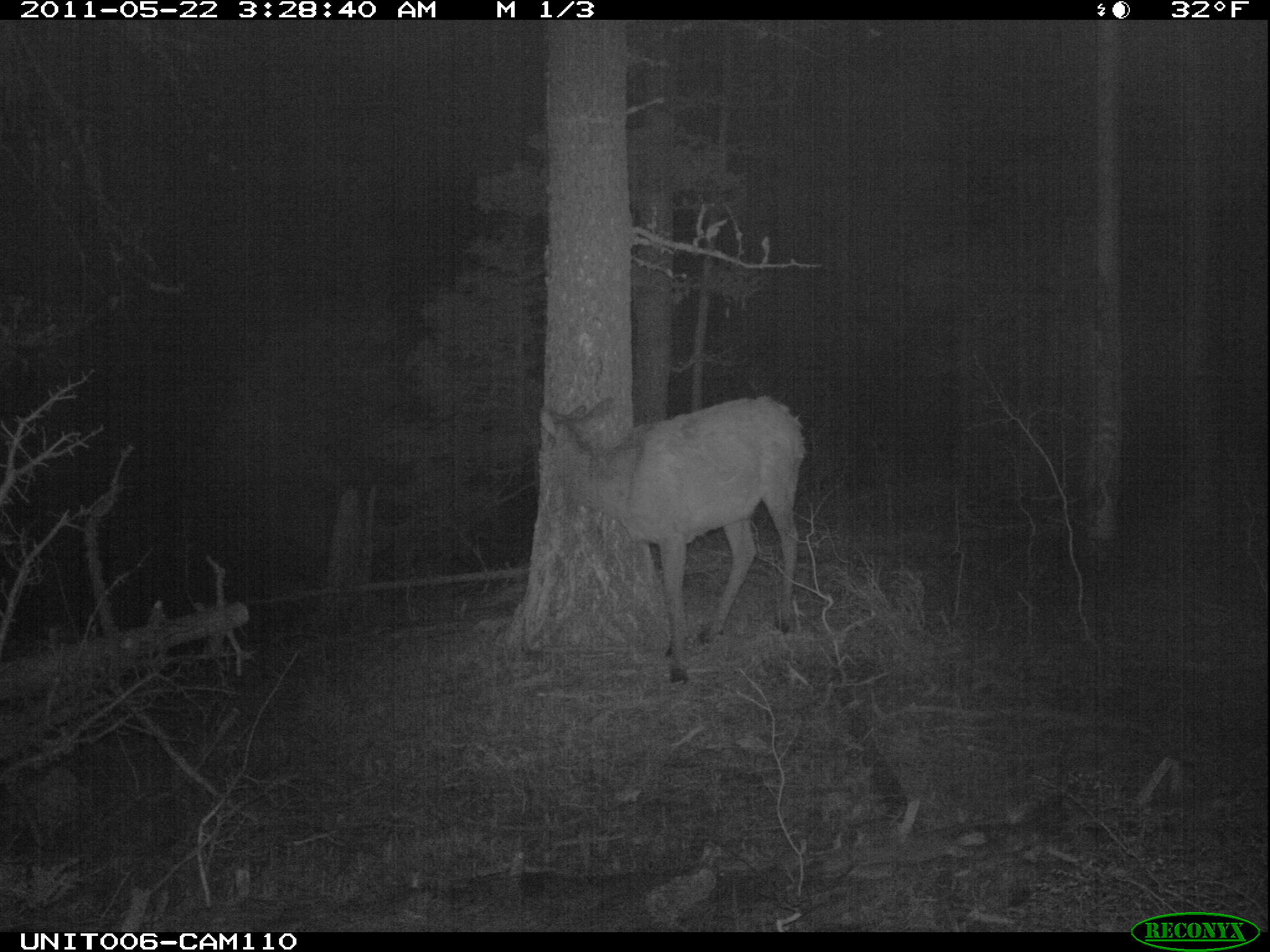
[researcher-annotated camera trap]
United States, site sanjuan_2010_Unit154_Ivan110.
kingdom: Animalia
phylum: Chordata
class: Mammalia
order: Artiodactyla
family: Cervidae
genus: Cervus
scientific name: Cervus elaphus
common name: red deer